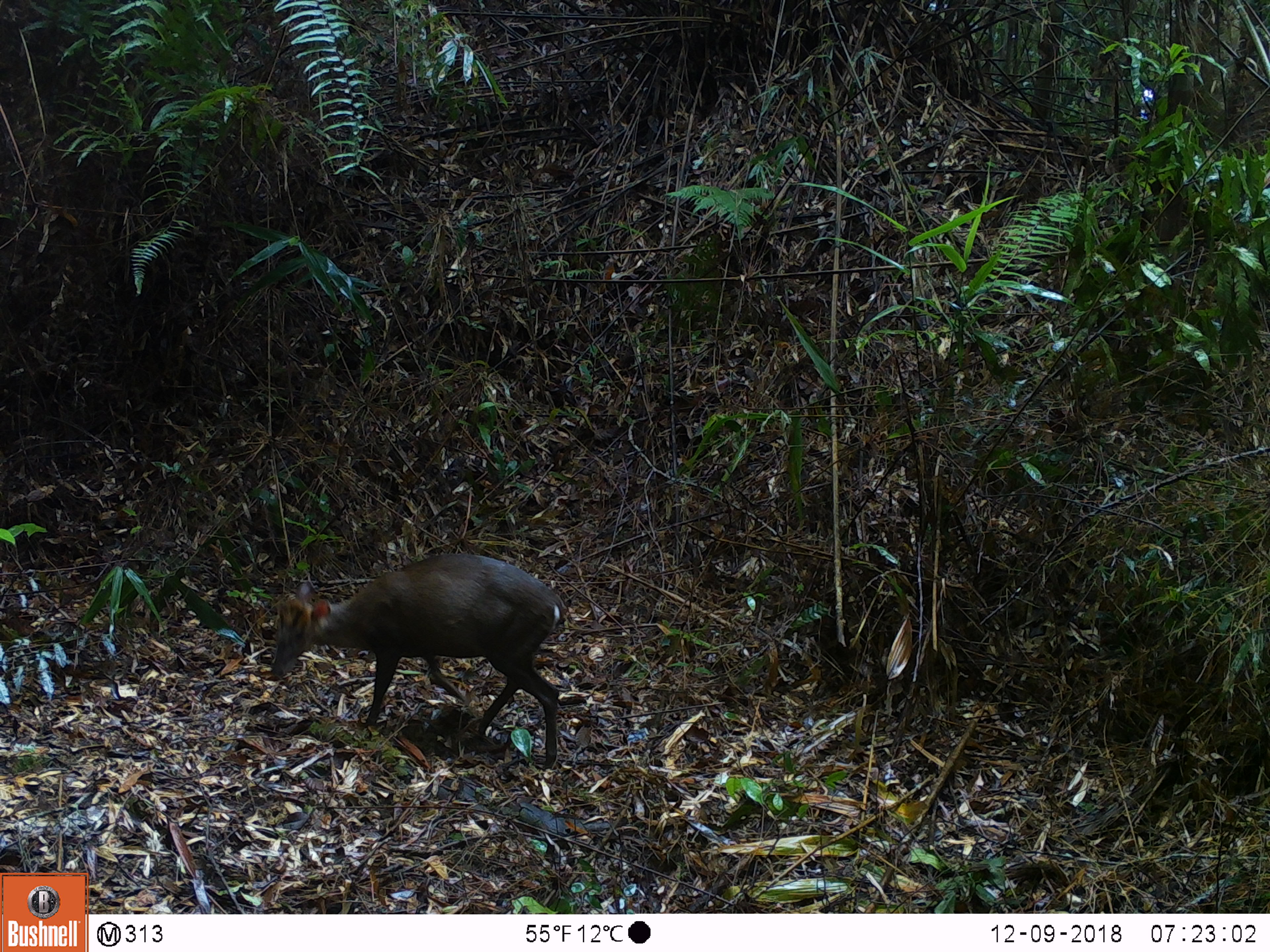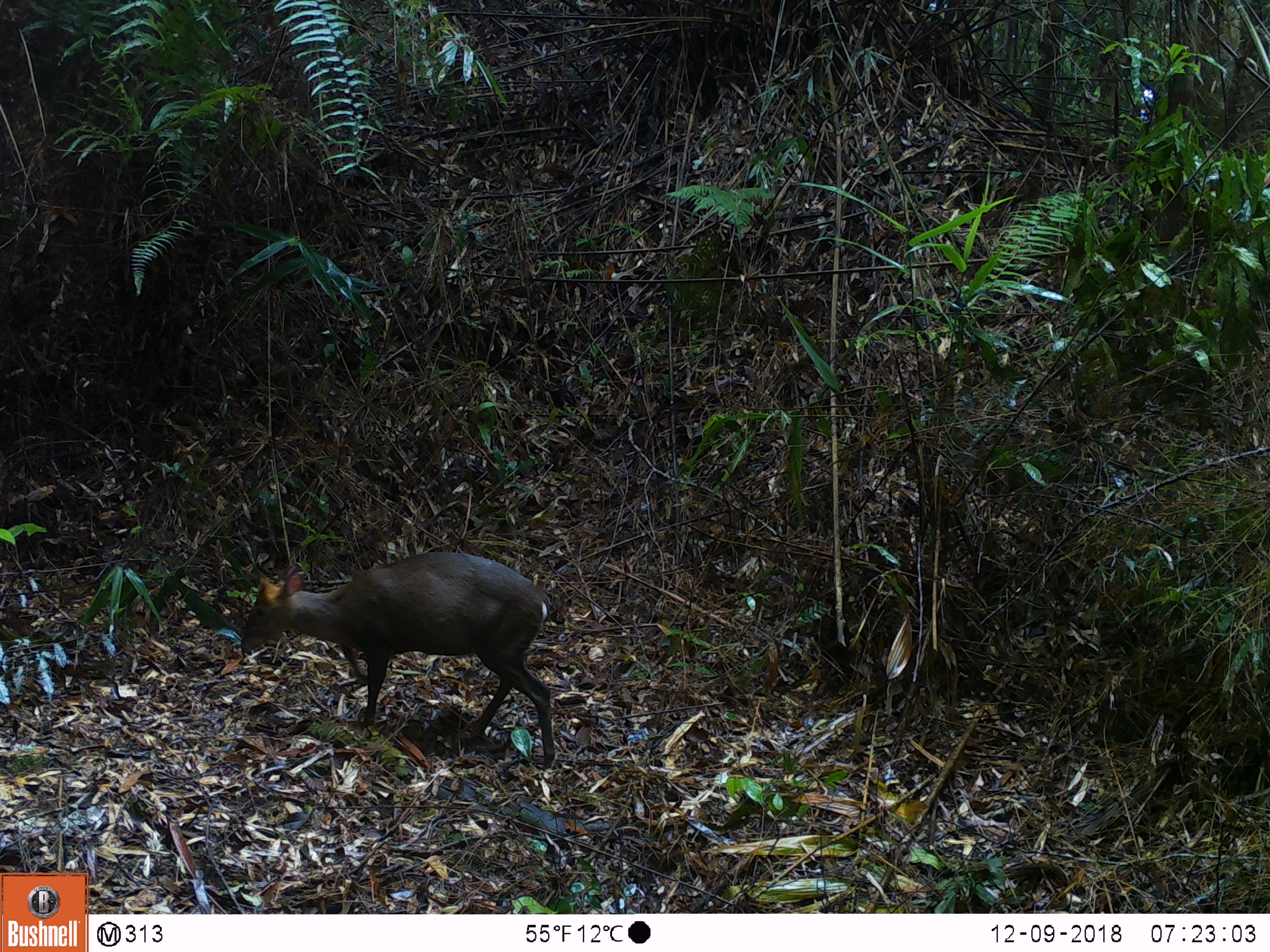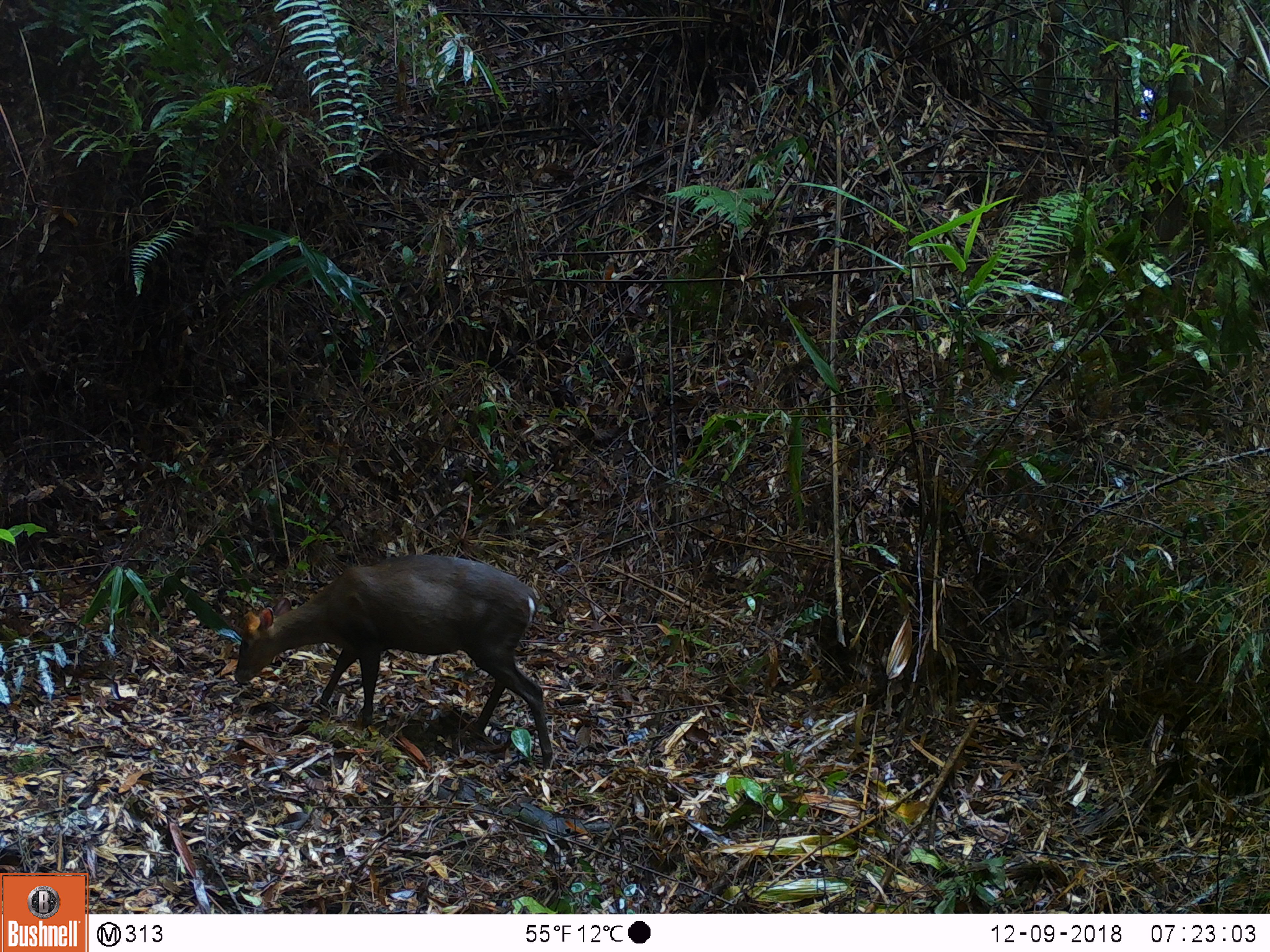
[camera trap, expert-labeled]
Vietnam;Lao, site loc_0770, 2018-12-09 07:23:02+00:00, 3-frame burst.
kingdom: Animalia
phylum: Chordata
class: Mammalia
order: Artiodactyla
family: Cervidae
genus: Muntiacus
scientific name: Muntiacus rooseveltorum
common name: roosevelt's muntjac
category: roosevelts muntjac group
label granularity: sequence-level